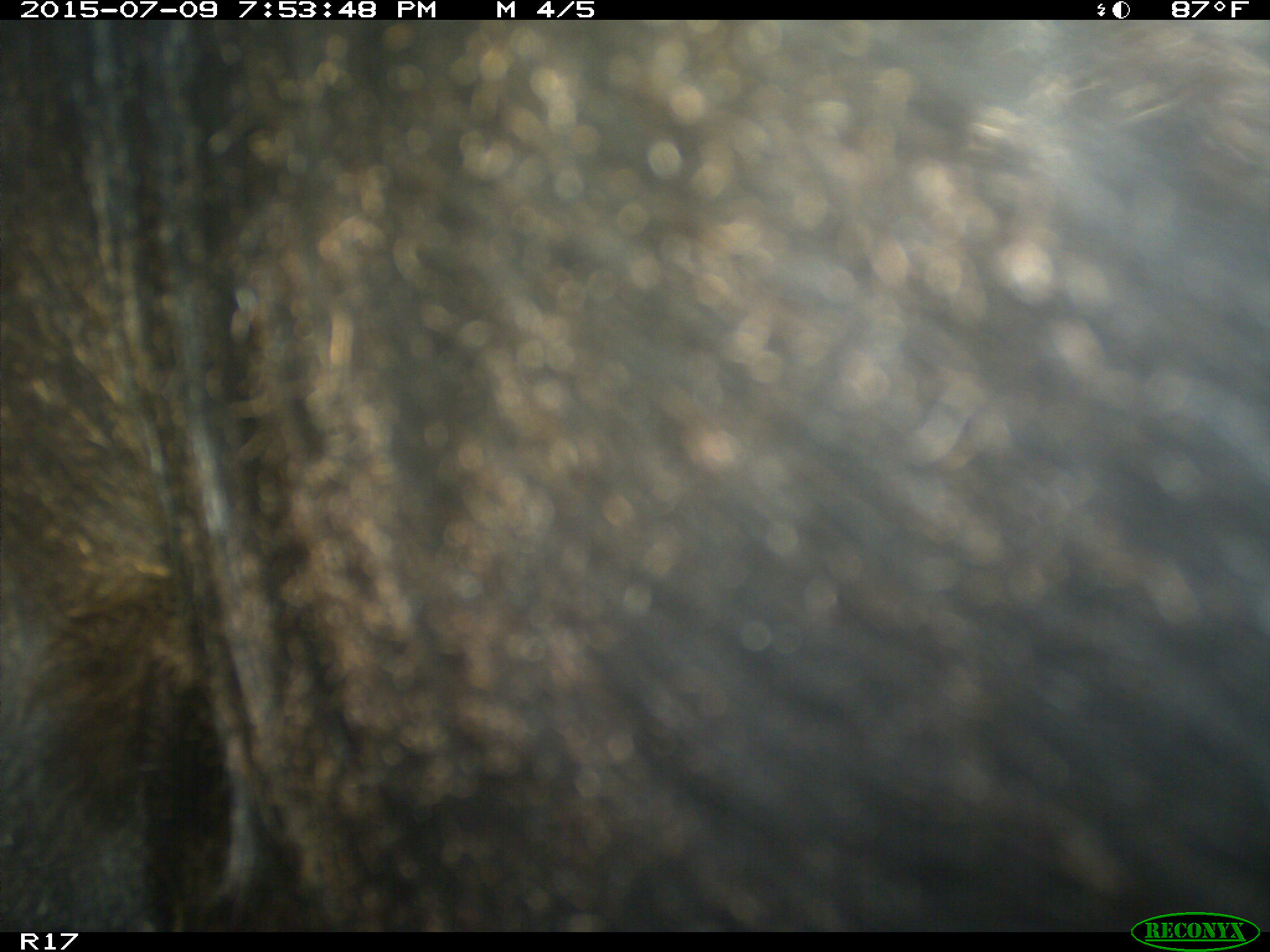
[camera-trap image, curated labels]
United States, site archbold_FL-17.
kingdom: Animalia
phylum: Chordata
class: Mammalia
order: Artiodactyla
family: Bovidae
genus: Bos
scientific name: Bos taurus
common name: domestic cow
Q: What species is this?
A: Bos taurus (domestic cow).